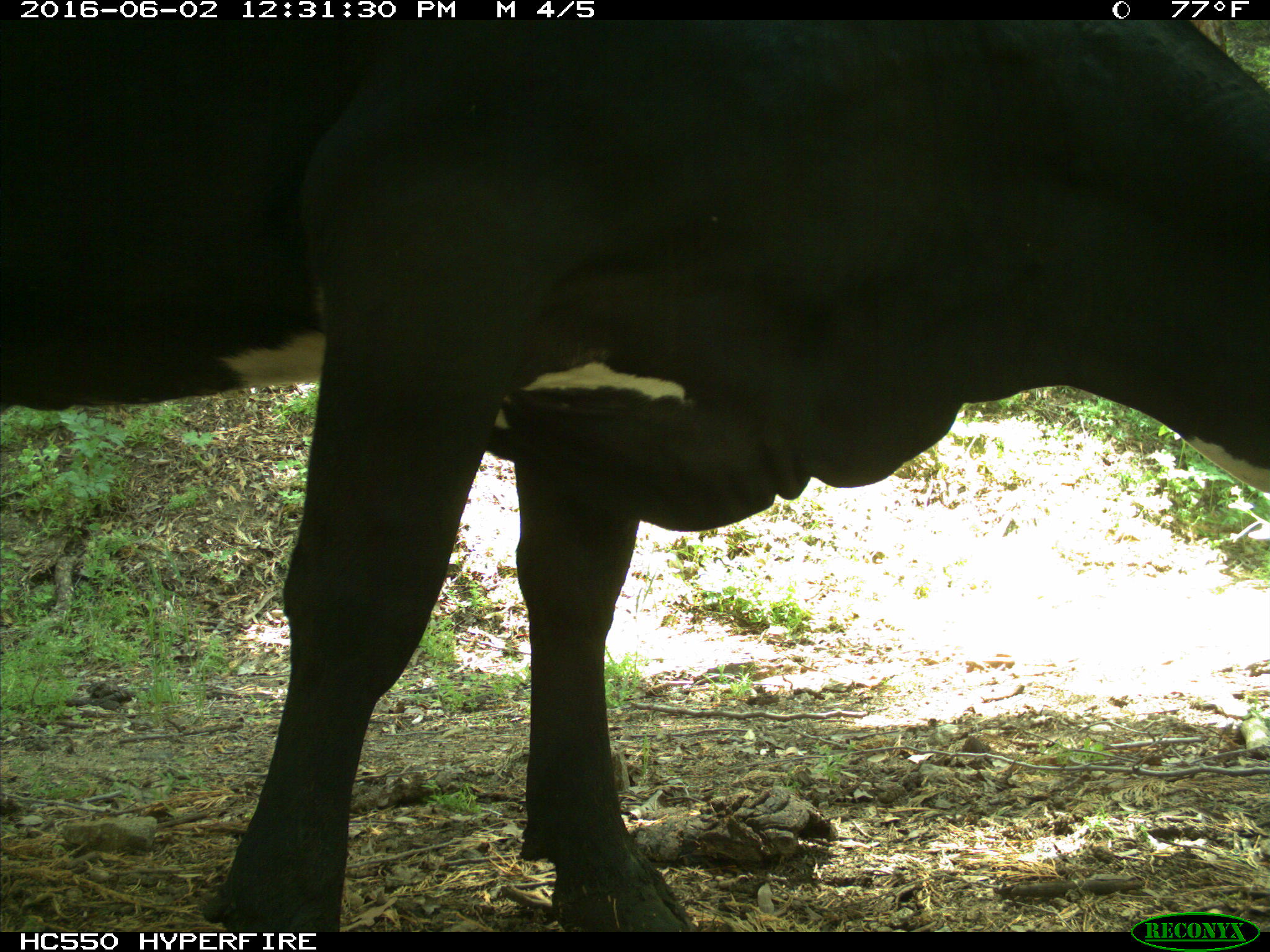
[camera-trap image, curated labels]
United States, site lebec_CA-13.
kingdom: Animalia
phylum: Chordata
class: Mammalia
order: Artiodactyla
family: Bovidae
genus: Bos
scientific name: Bos taurus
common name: domestic cow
Bos taurus (domestic cow).